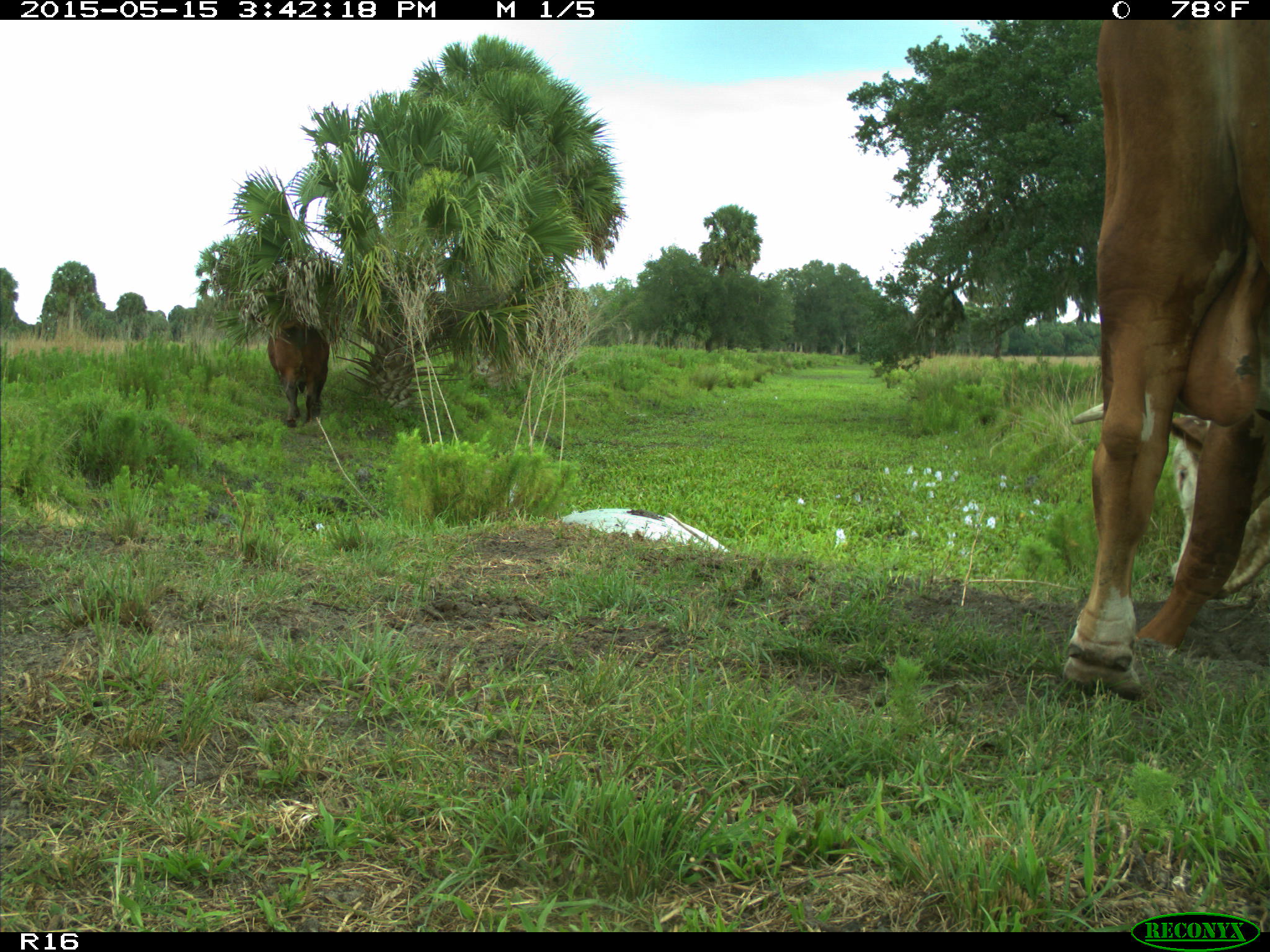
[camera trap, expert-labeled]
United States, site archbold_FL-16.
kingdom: Animalia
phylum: Chordata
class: Mammalia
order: Artiodactyla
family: Bovidae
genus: Bos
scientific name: Bos taurus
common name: domestic cow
Bos taurus (domestic cow).